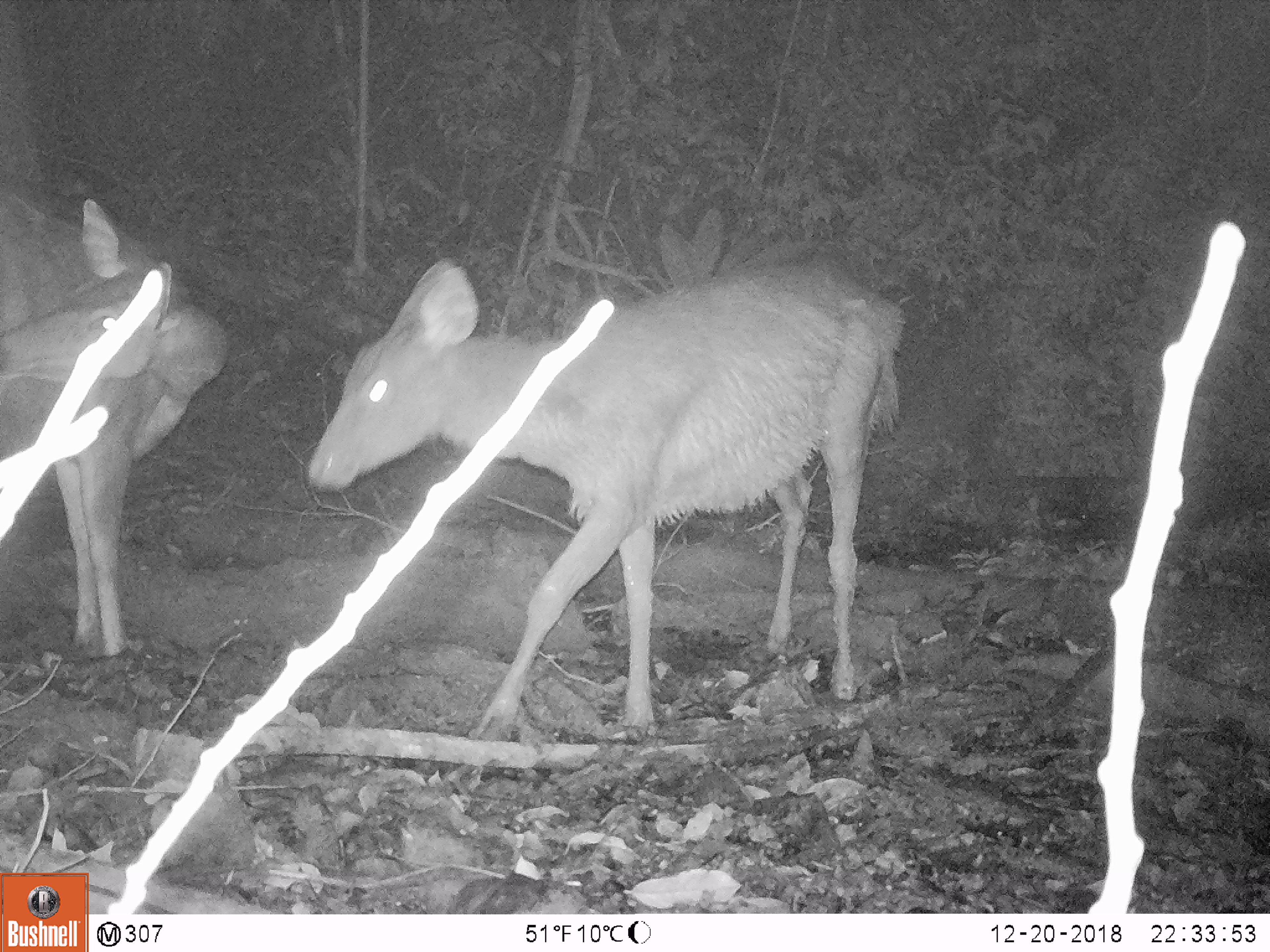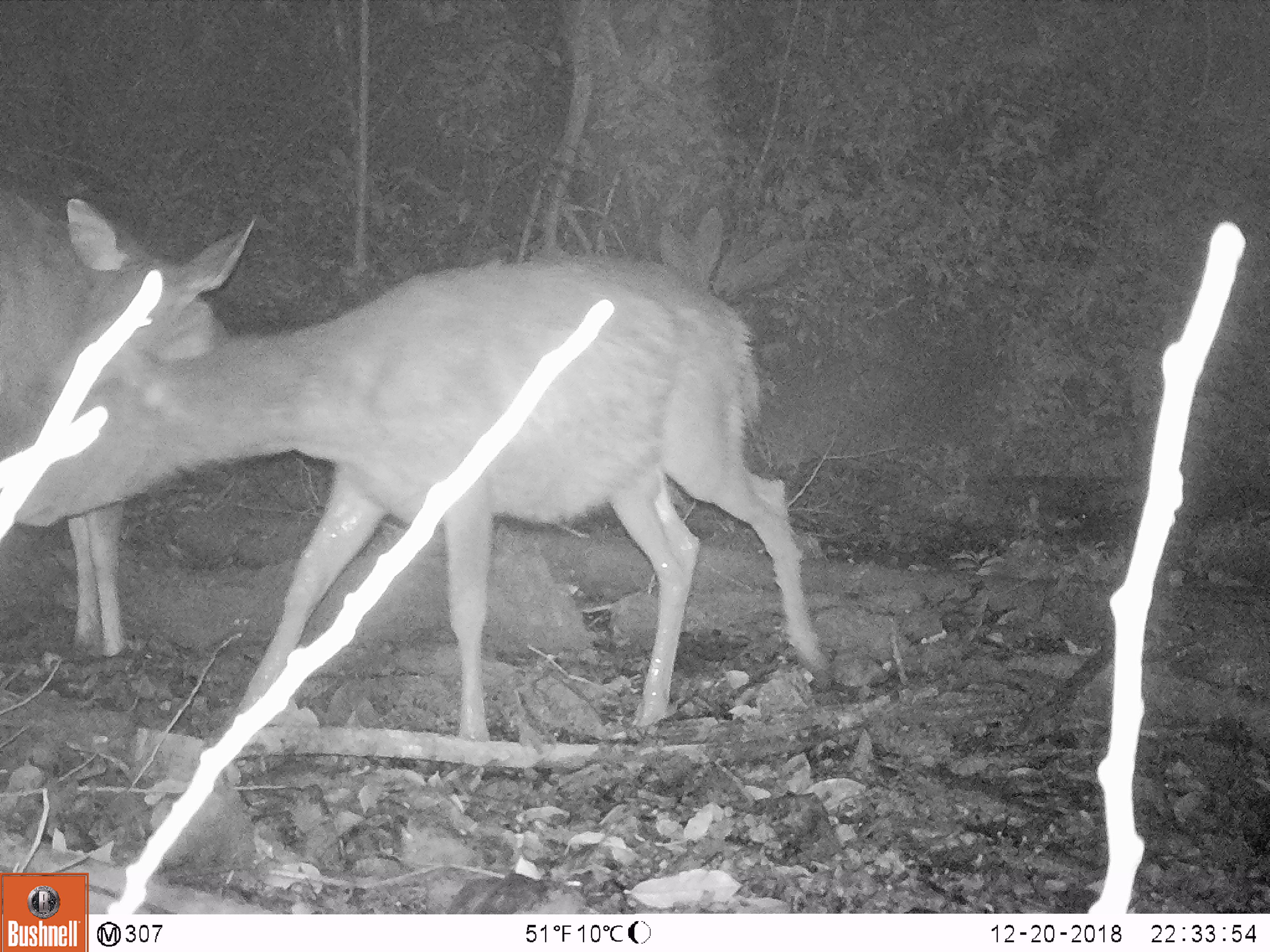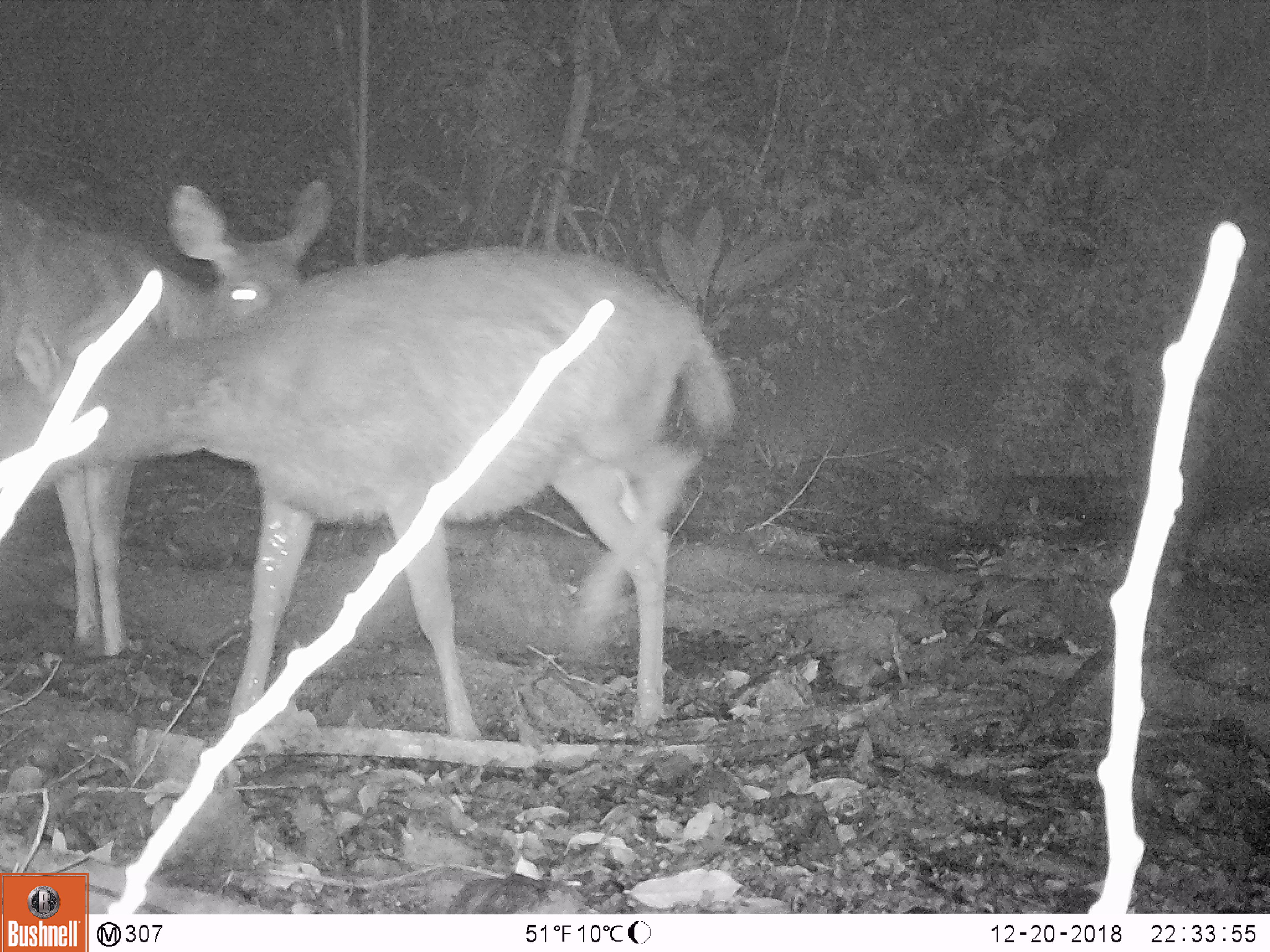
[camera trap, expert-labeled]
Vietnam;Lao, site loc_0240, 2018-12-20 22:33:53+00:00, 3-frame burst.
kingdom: Animalia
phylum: Chordata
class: Mammalia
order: Artiodactyla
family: Cervidae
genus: Rusa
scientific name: Rusa unicolor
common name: sambar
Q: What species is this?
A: Sambar (Rusa unicolor).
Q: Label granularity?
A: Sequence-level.